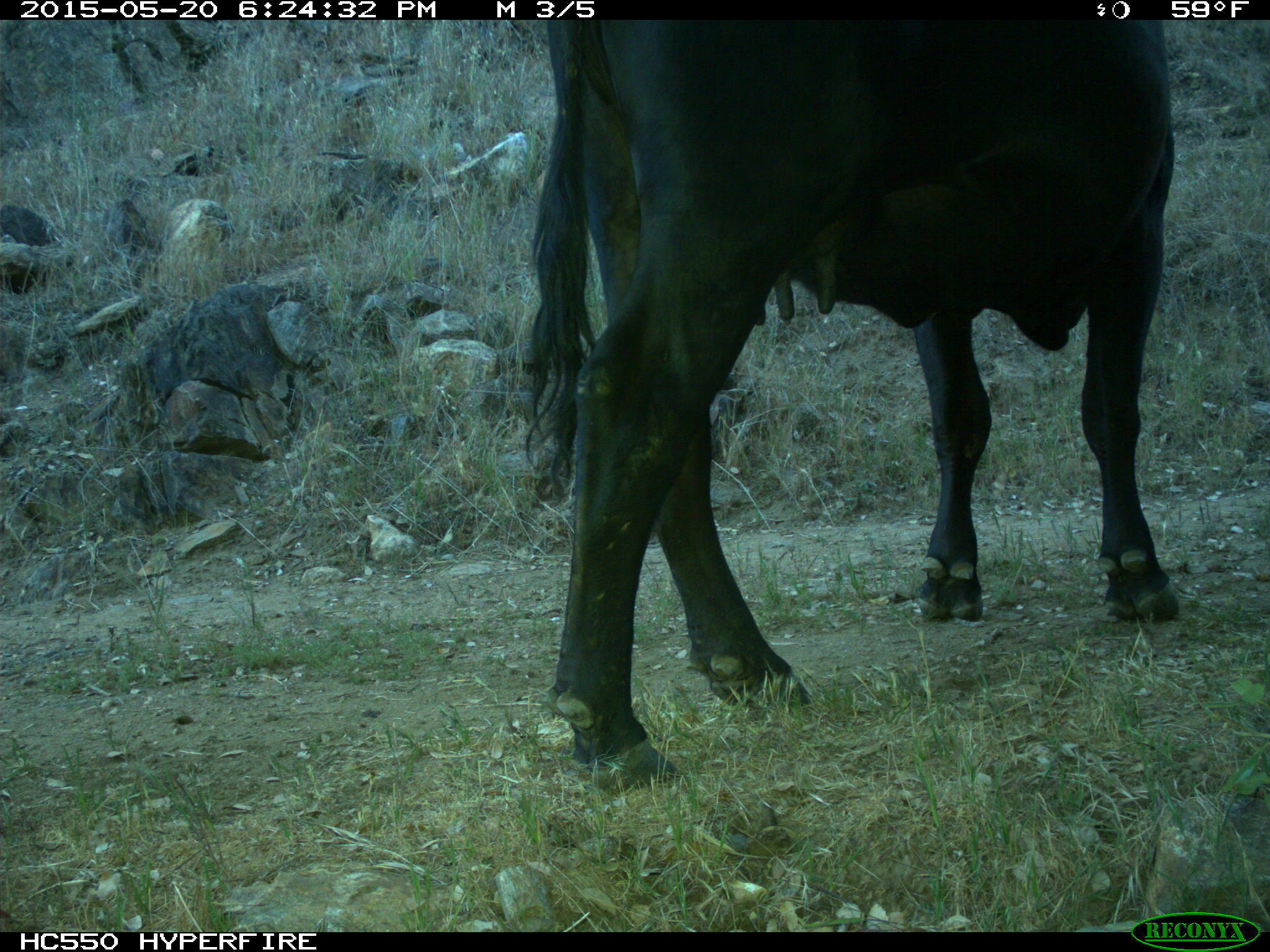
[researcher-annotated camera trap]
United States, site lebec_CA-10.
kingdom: Animalia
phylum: Chordata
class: Mammalia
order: Artiodactyla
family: Bovidae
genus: Bos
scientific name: Bos taurus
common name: domestic cow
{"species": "Bos taurus (domestic cow)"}